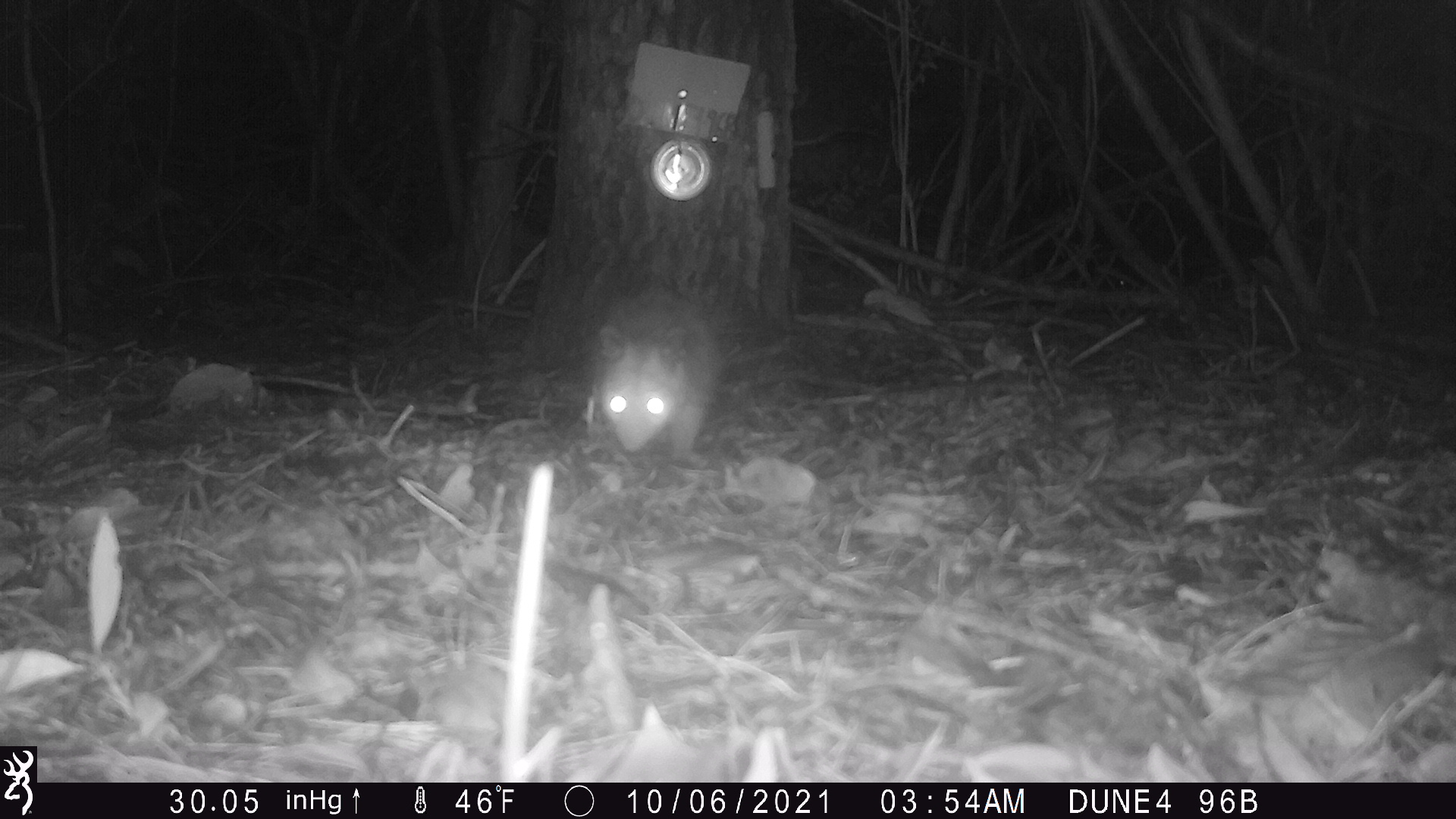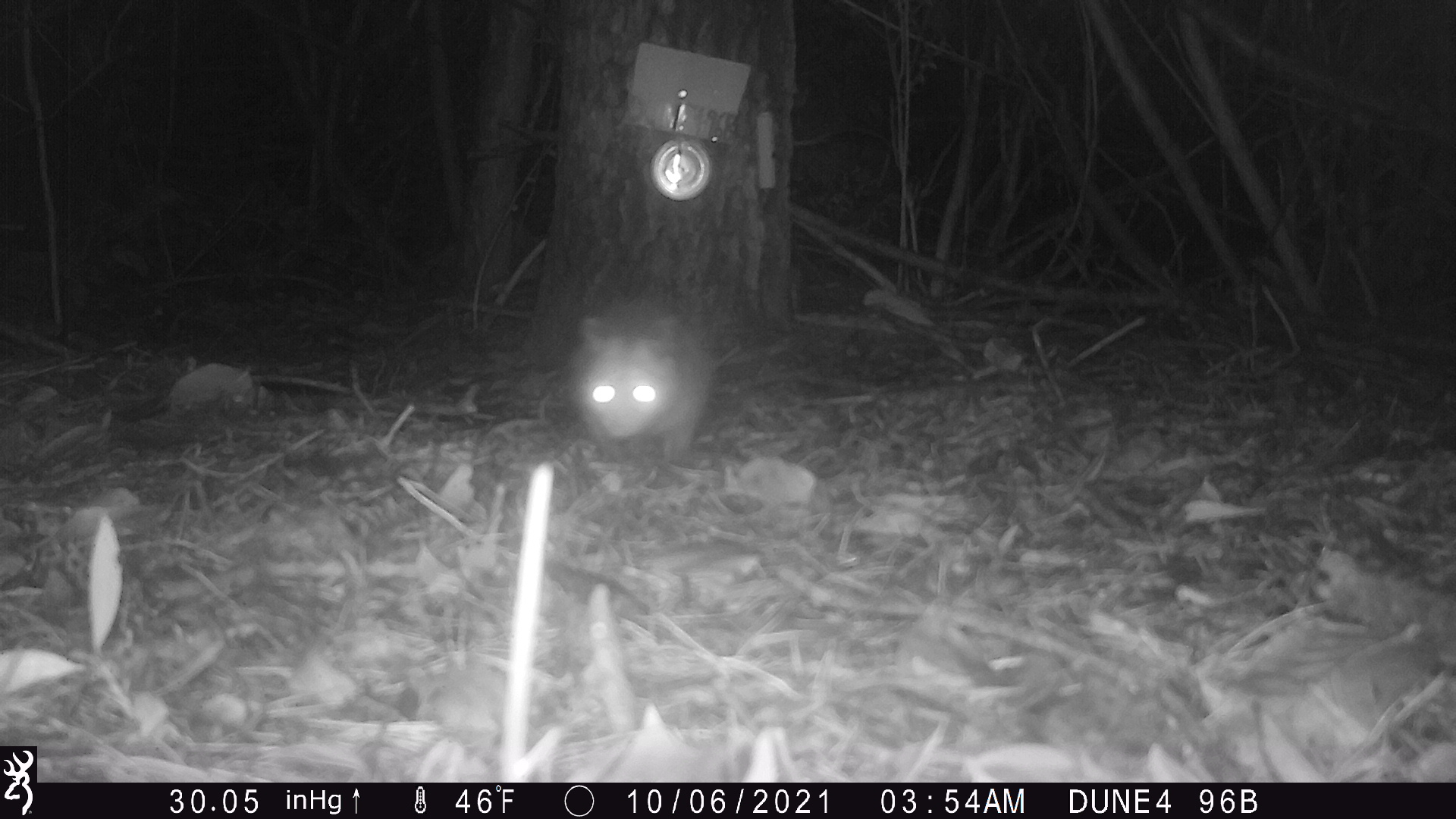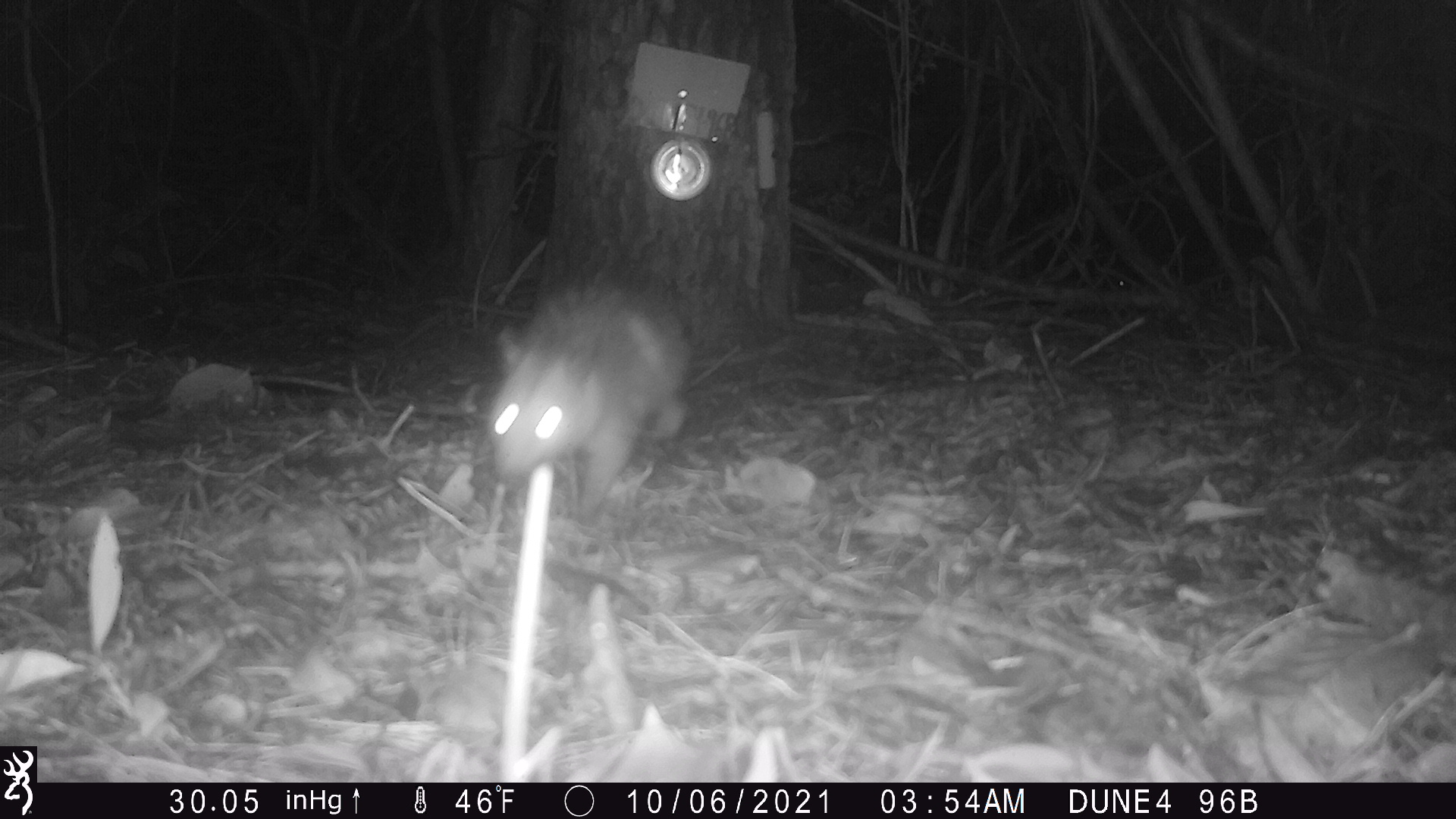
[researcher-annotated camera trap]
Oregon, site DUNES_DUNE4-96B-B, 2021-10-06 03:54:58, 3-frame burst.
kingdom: Animalia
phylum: Chordata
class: Mammalia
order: Didelphimorphia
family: Didelphidae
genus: Didelphis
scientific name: Didelphis virginiana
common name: virginia opossum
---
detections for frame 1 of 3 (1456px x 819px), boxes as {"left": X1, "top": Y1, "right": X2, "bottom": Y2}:
virginia opossum: {"left": 583, "top": 281, "right": 735, "bottom": 463}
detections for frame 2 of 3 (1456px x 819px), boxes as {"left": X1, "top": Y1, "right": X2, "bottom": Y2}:
virginia opossum: {"left": 554, "top": 289, "right": 726, "bottom": 465}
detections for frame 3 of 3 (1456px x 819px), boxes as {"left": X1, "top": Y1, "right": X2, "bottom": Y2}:
virginia opossum: {"left": 476, "top": 286, "right": 697, "bottom": 511}